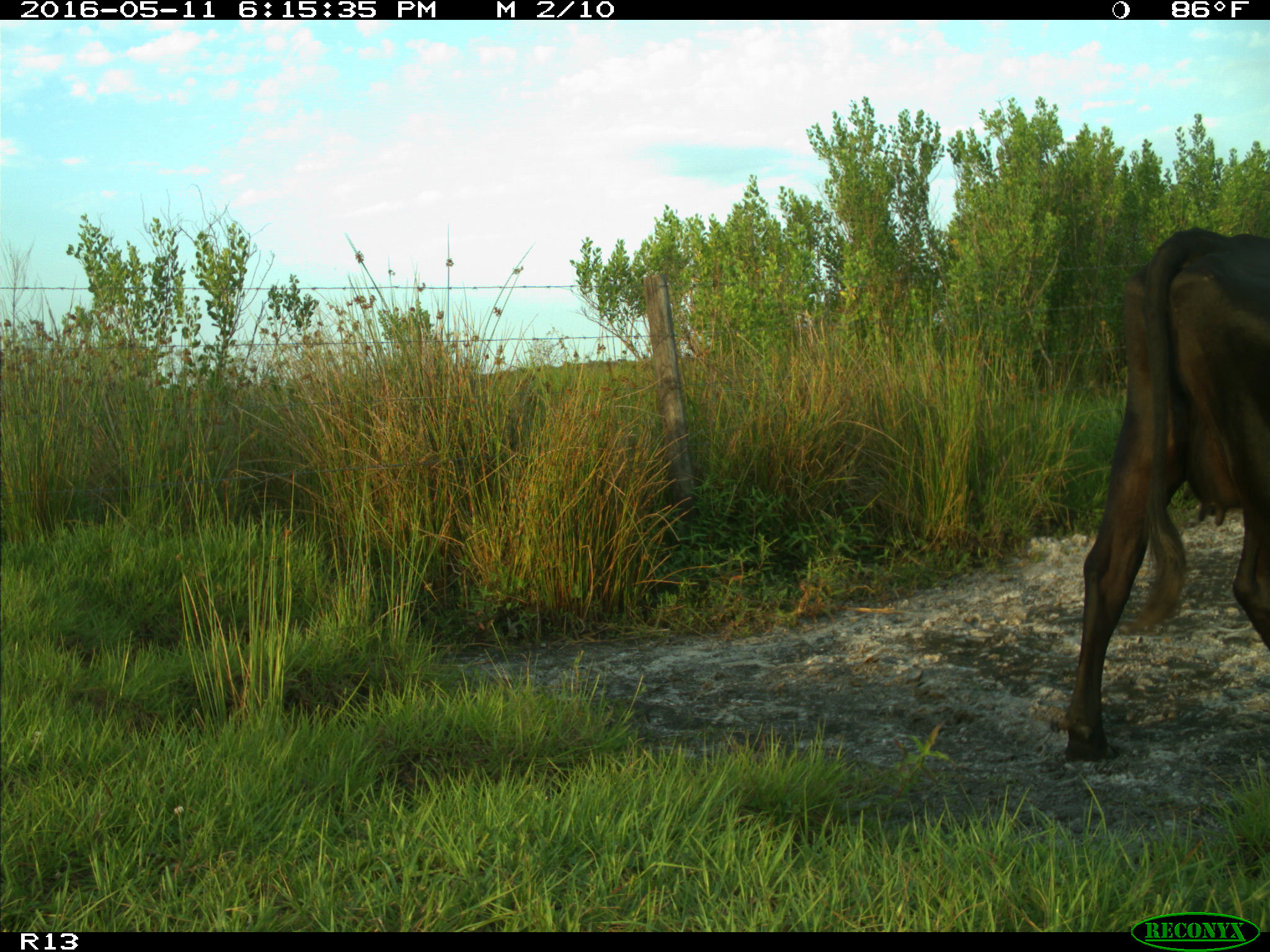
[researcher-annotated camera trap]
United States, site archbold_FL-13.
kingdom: Animalia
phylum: Chordata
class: Mammalia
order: Artiodactyla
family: Bovidae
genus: Bos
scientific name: Bos taurus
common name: domestic cow